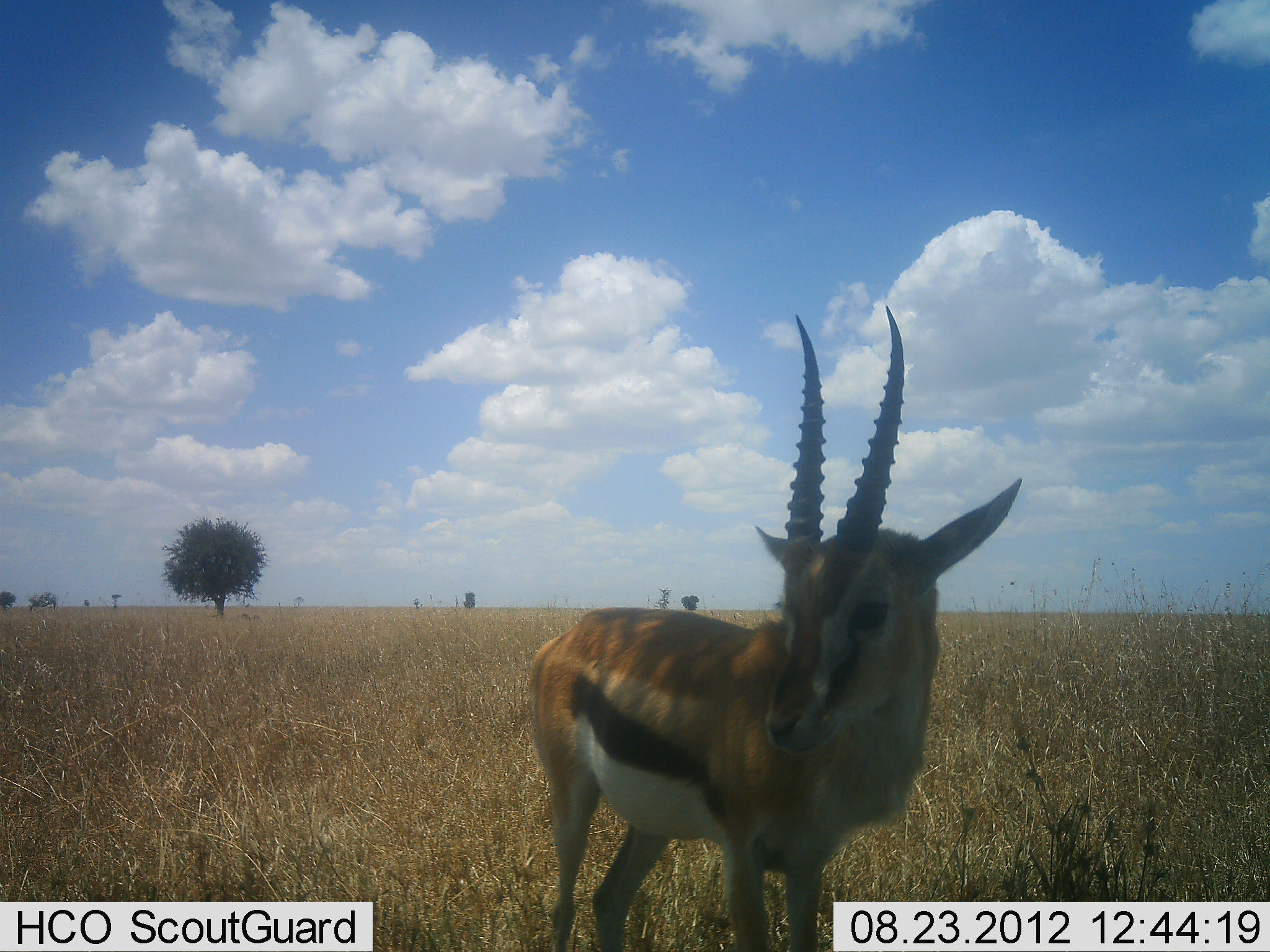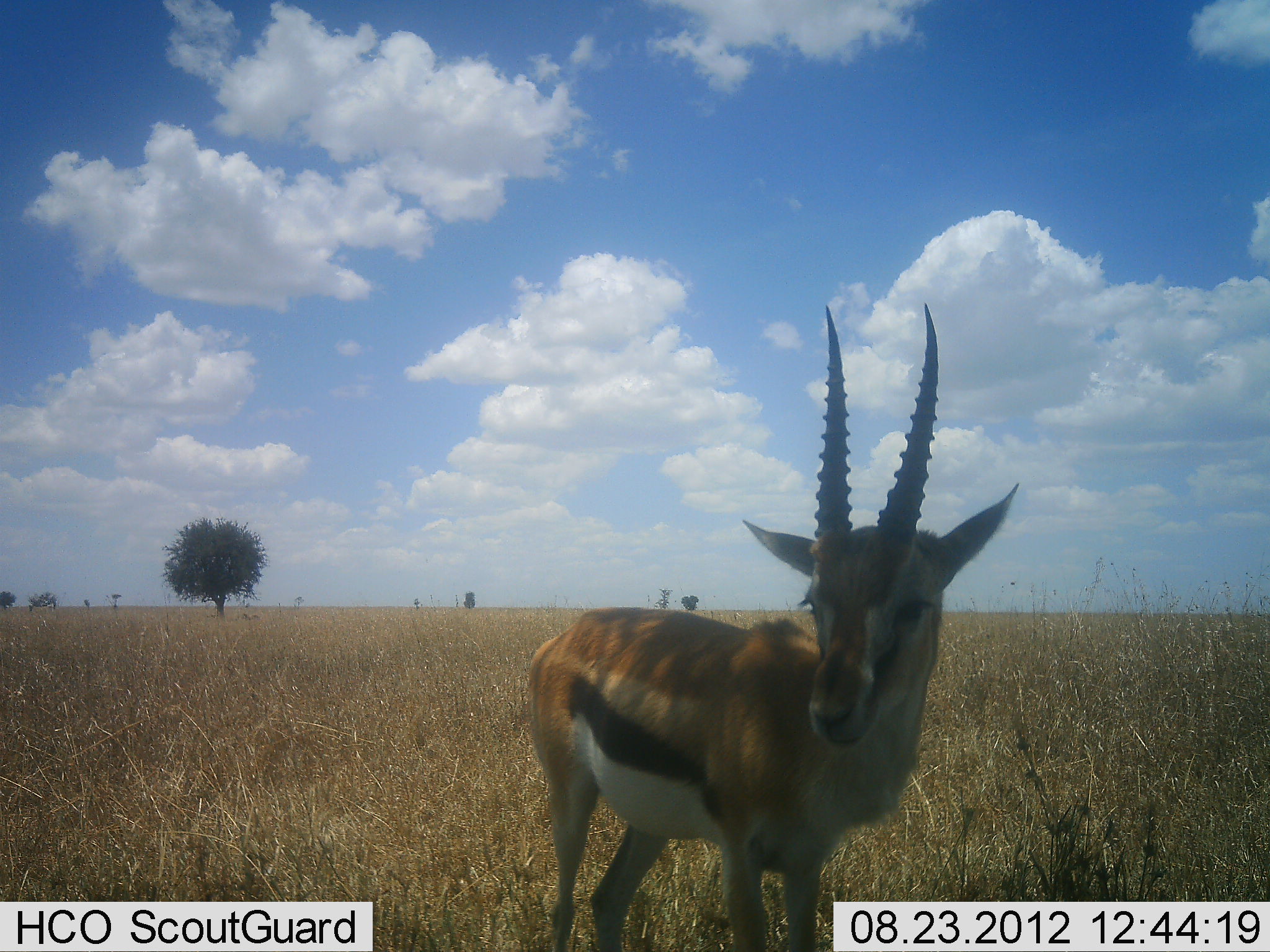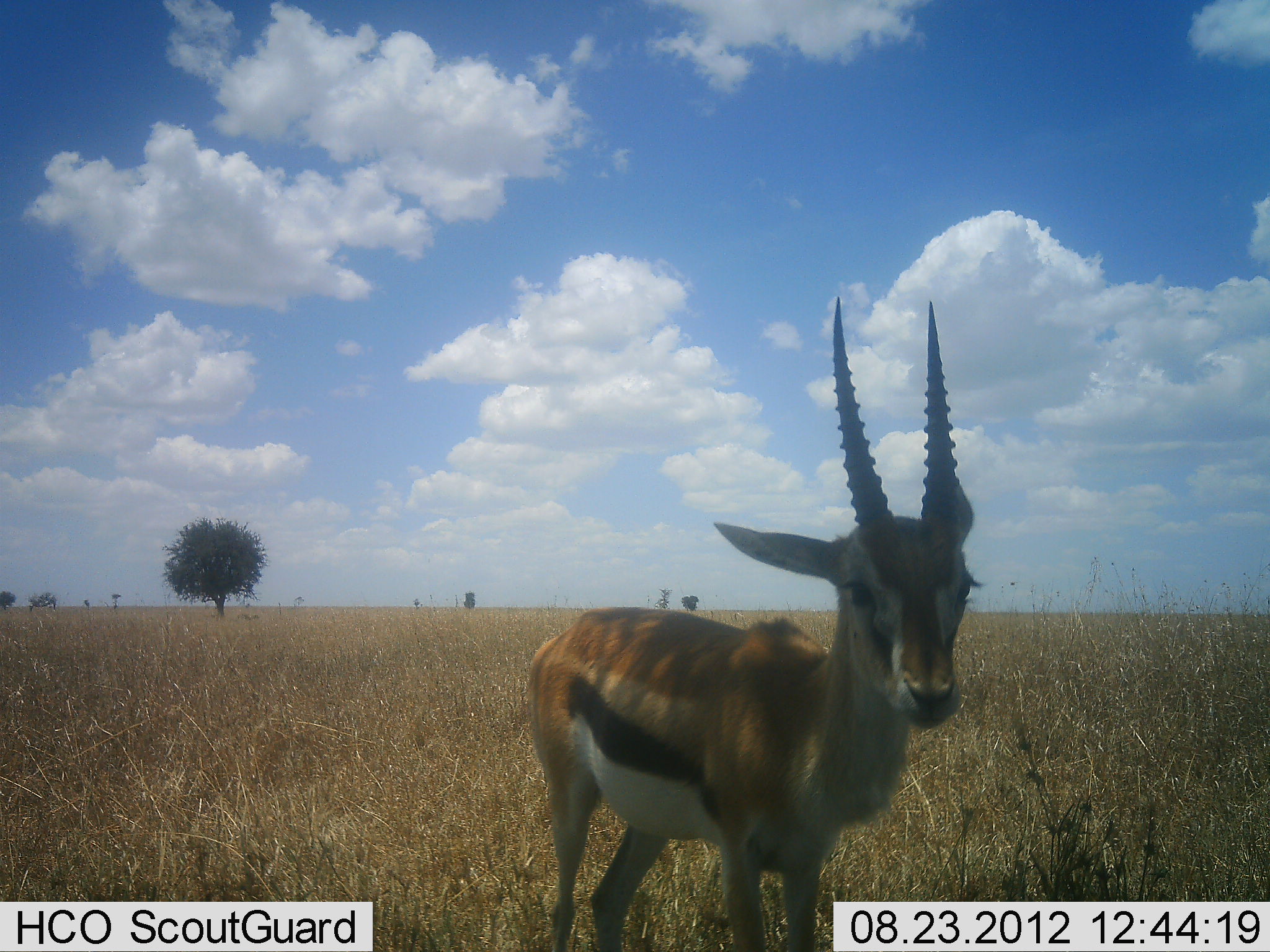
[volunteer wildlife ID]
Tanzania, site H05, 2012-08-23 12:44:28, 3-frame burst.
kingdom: Animalia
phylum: Chordata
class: Mammalia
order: Artiodactyla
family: Bovidae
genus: Eudorcas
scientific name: Eudorcas thomsonii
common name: thomson's gazelle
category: gazellethomsons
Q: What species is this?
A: Gazellethomsons (thomson's gazelle) (Eudorcas thomsonii).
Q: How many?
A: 1.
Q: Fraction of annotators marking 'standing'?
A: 100%.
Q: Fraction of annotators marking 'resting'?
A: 0%.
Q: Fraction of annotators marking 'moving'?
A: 10%.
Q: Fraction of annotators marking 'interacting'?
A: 0%.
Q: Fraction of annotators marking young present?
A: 0%.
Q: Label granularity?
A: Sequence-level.